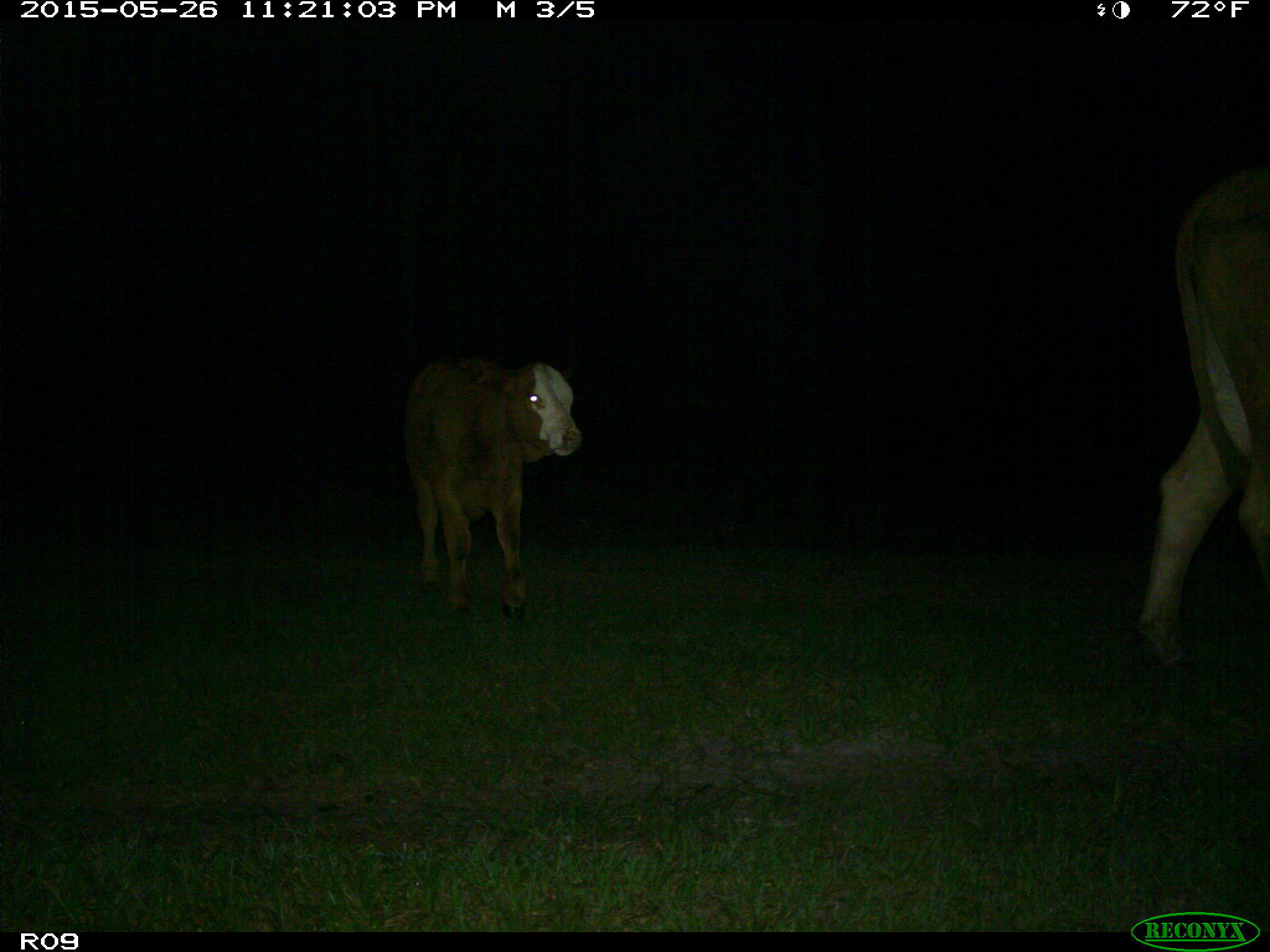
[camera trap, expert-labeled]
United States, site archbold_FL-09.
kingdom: Animalia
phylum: Chordata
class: Mammalia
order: Artiodactyla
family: Bovidae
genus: Bos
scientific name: Bos taurus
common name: domestic cow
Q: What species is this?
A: Bos taurus (domestic cow).